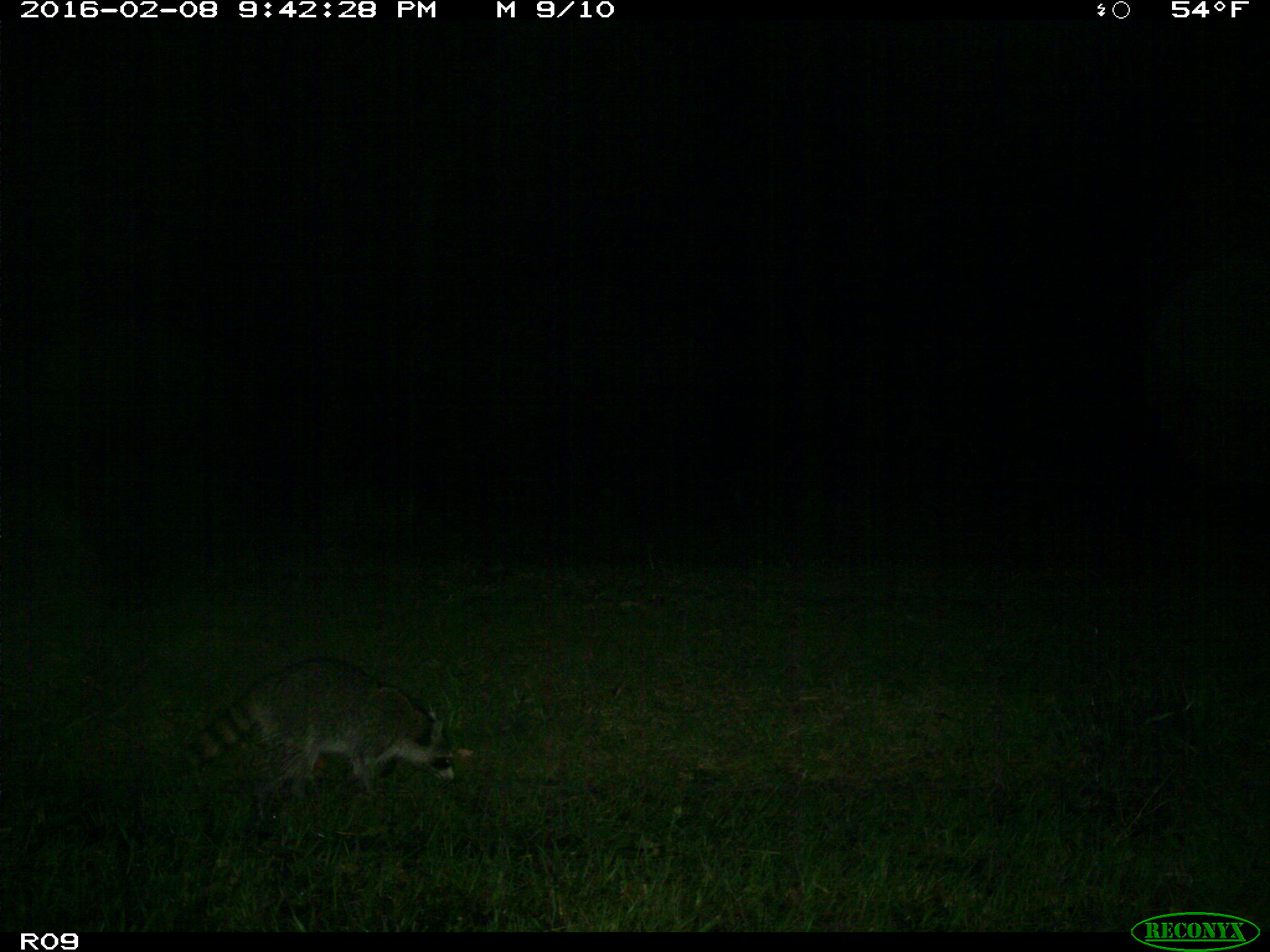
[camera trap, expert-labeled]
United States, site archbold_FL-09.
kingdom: Animalia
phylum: Chordata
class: Mammalia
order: Carnivora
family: Procyonidae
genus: Procyon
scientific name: Procyon lotor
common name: common raccoon